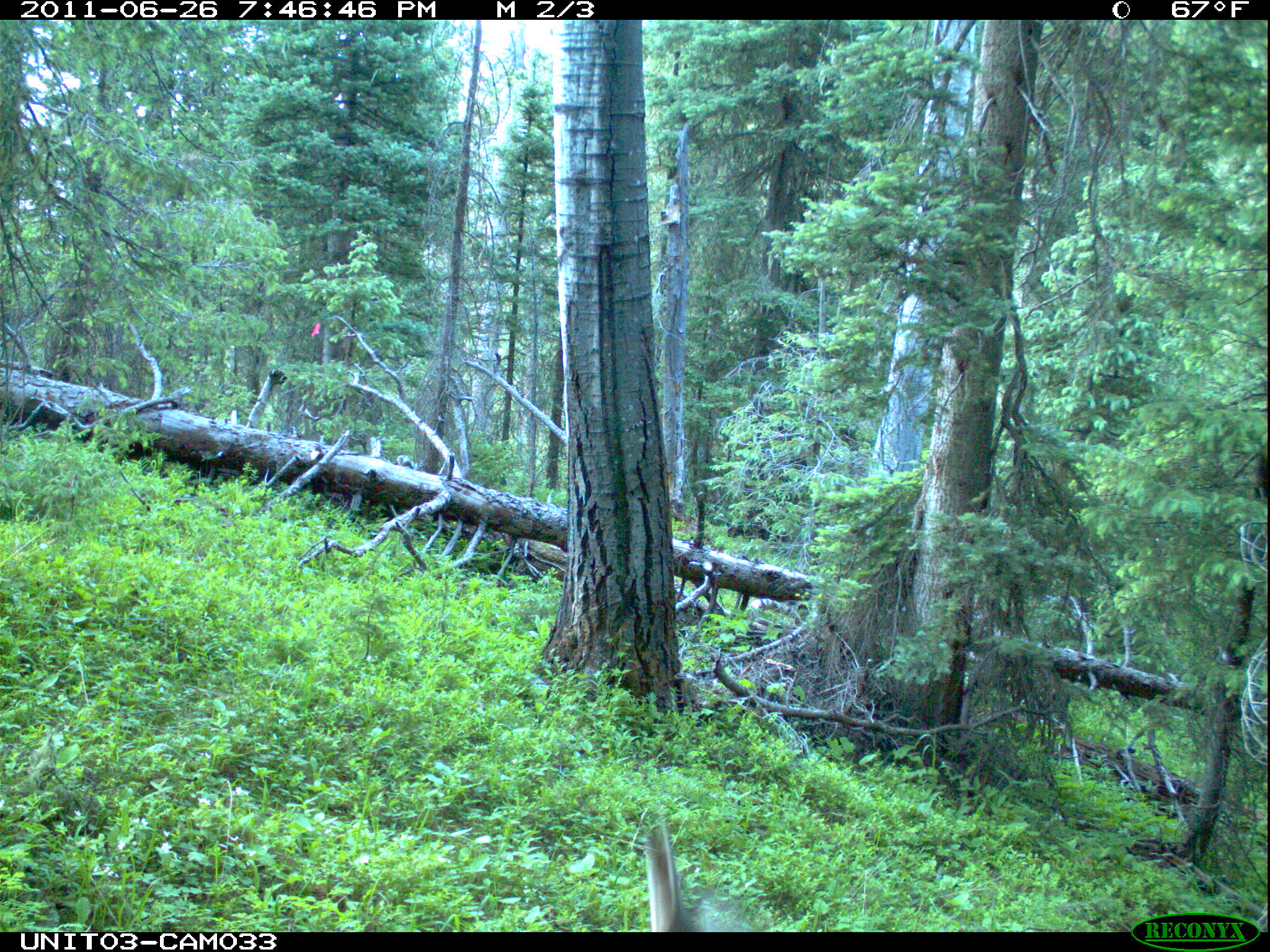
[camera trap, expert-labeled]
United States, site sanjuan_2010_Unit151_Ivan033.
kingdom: Animalia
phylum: Chordata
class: Mammalia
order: Artiodactyla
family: Cervidae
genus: Odocoileus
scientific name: Odocoileus hemionus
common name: mule deer